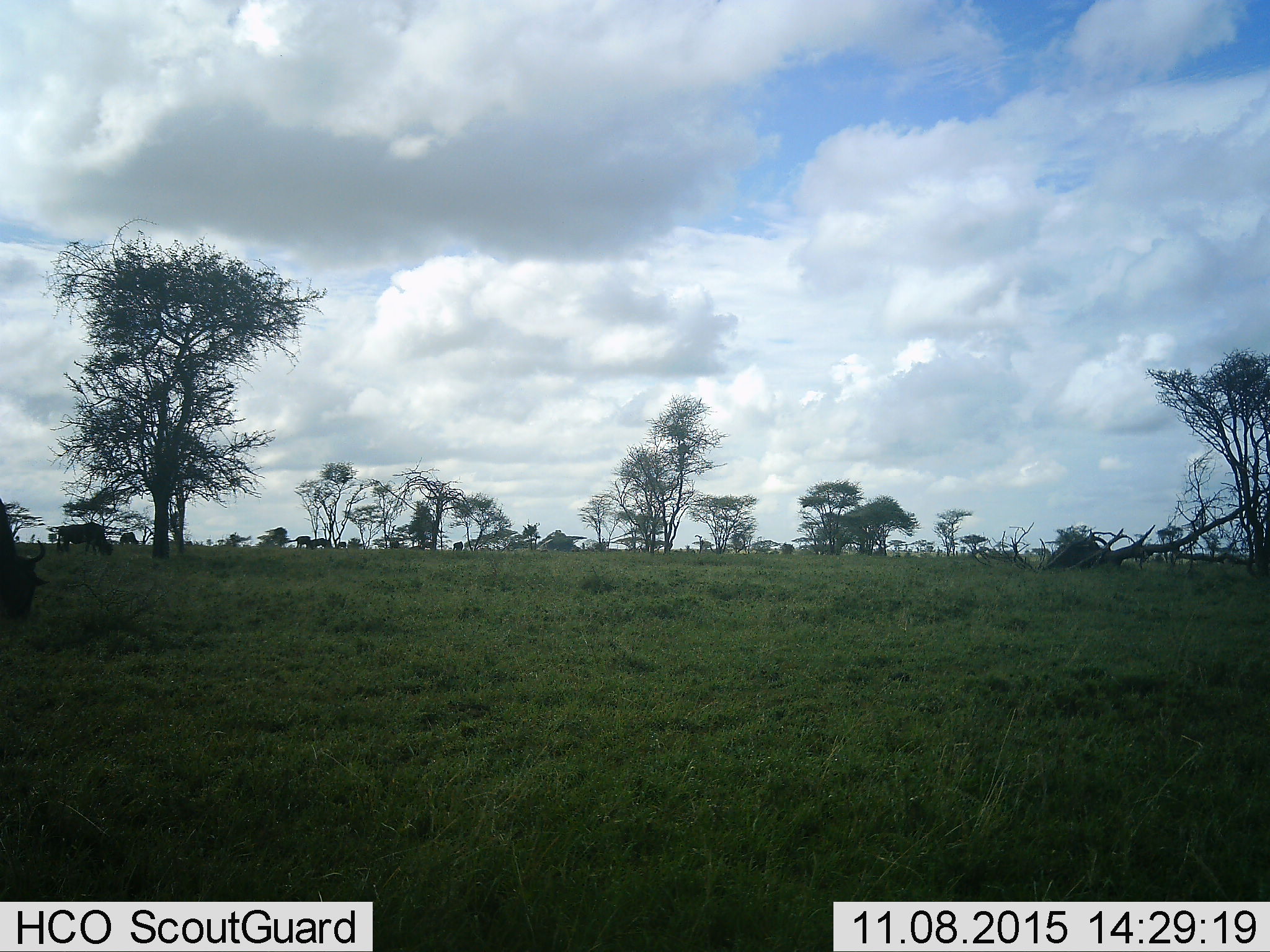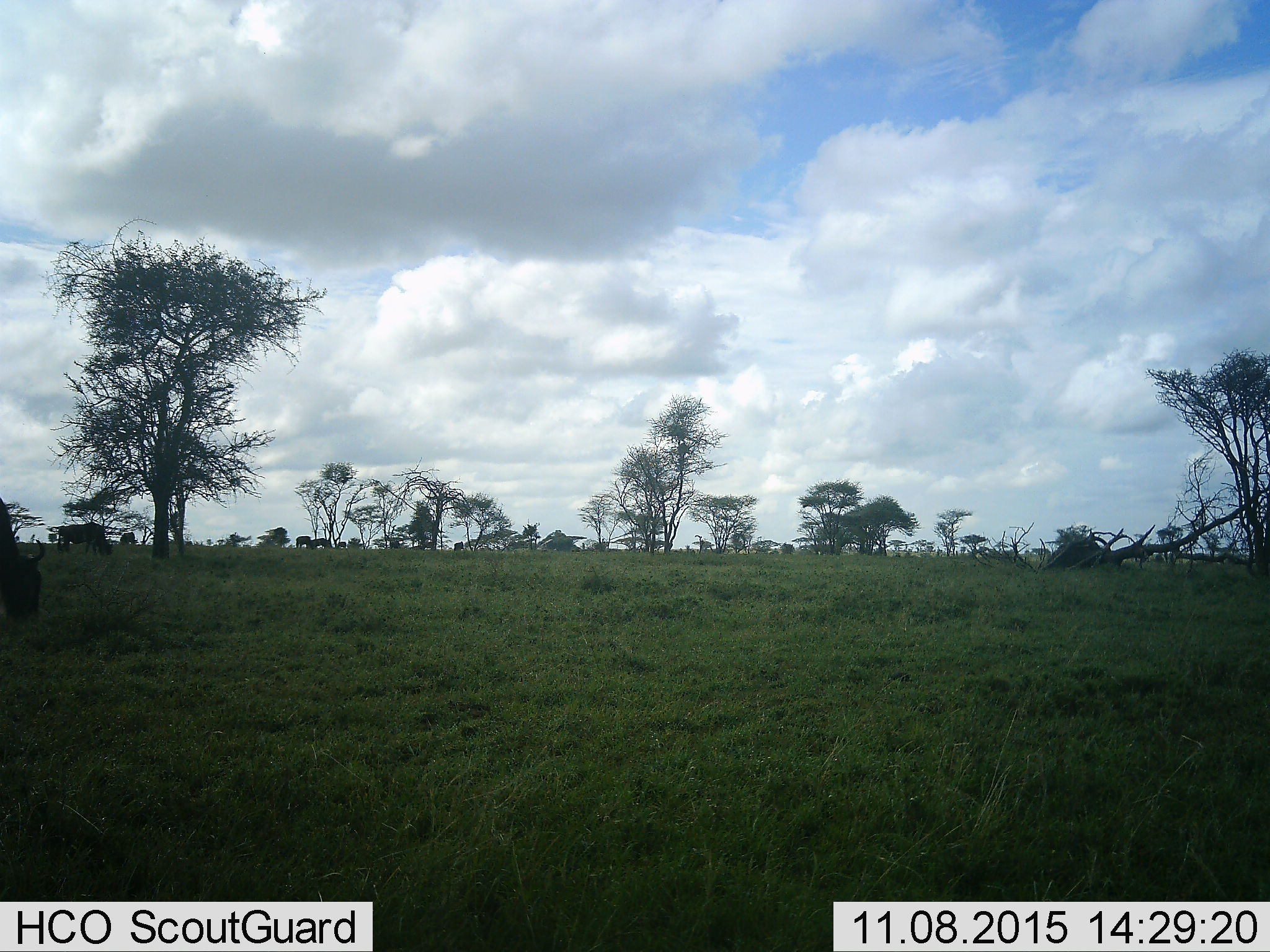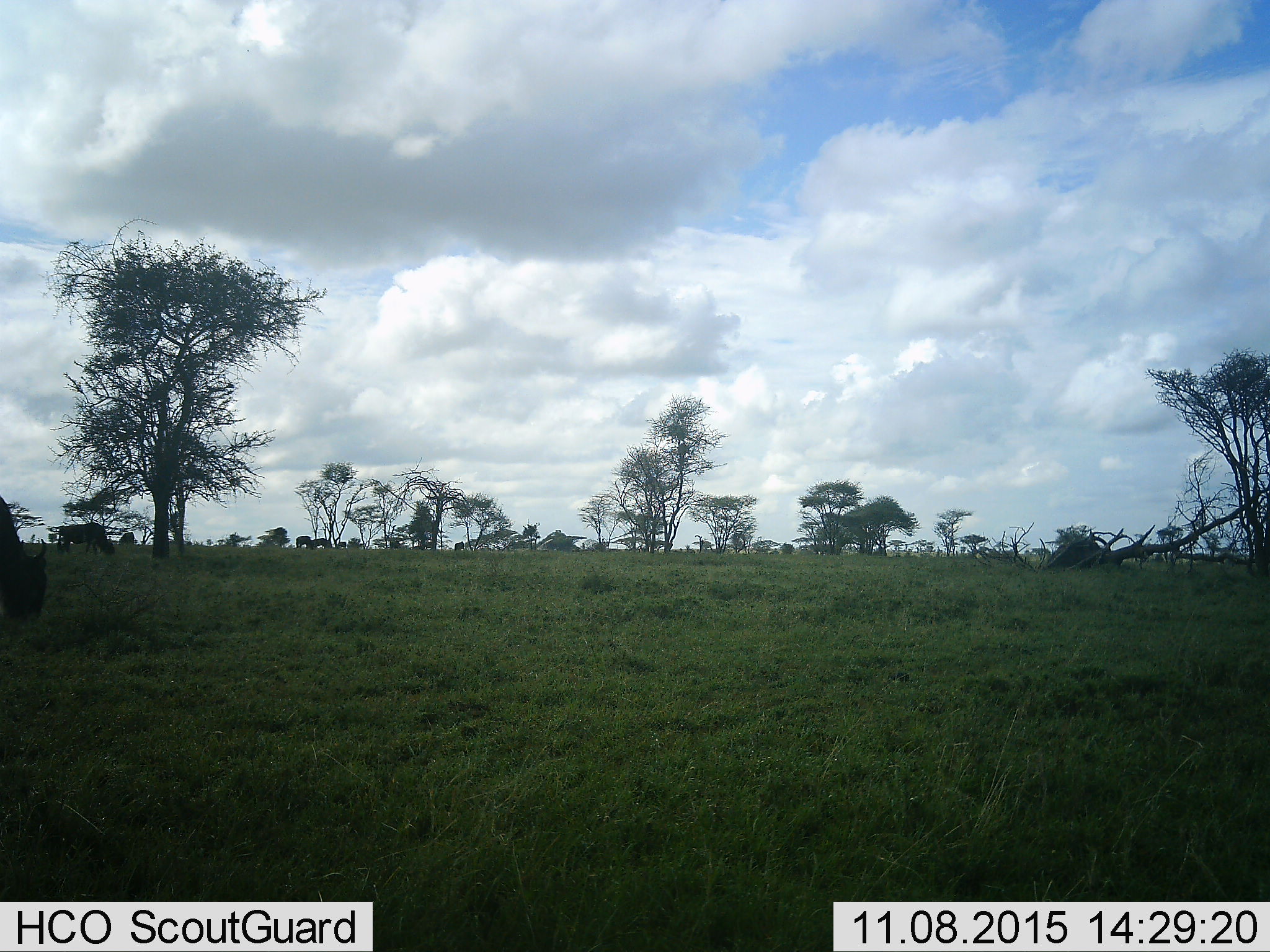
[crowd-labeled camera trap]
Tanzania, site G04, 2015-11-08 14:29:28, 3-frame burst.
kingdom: Animalia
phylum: Chordata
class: Mammalia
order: Artiodactyla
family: Bovidae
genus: Connochaetes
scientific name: Connochaetes taurinus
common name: blue wildebeest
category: wildebeest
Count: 6.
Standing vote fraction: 40%.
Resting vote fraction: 0%.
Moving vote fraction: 10%.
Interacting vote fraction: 0%.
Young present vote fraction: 0%.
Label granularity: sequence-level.